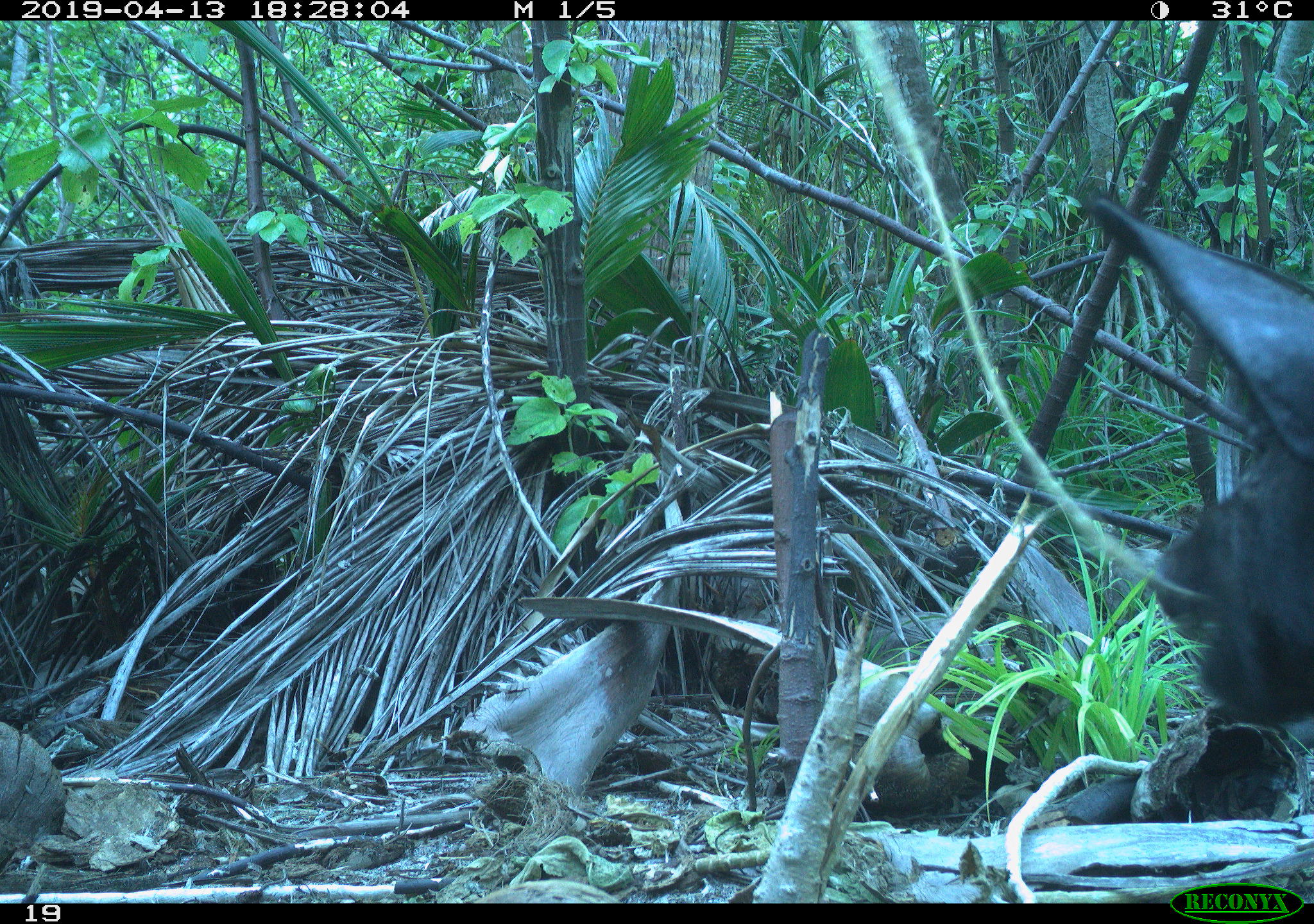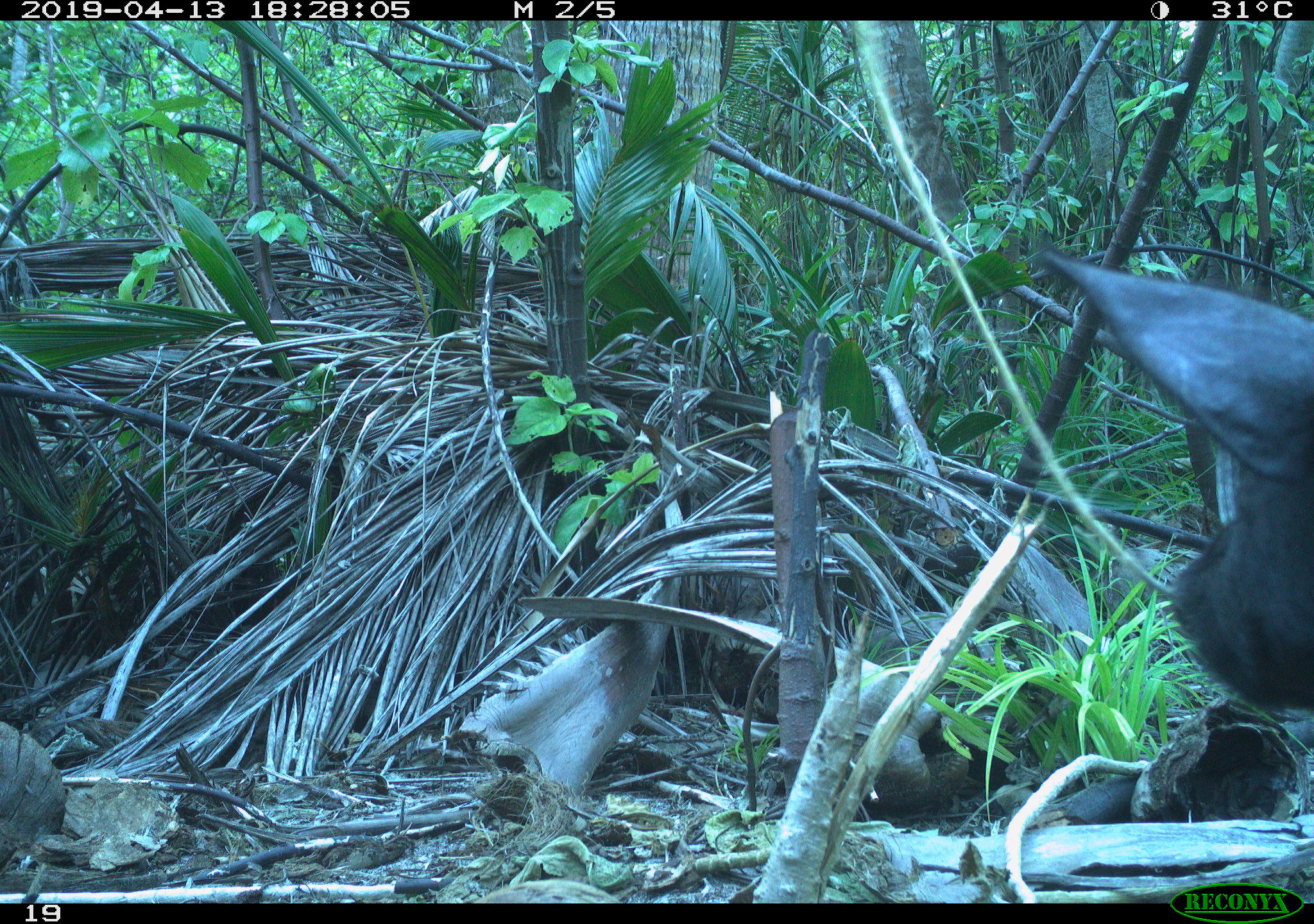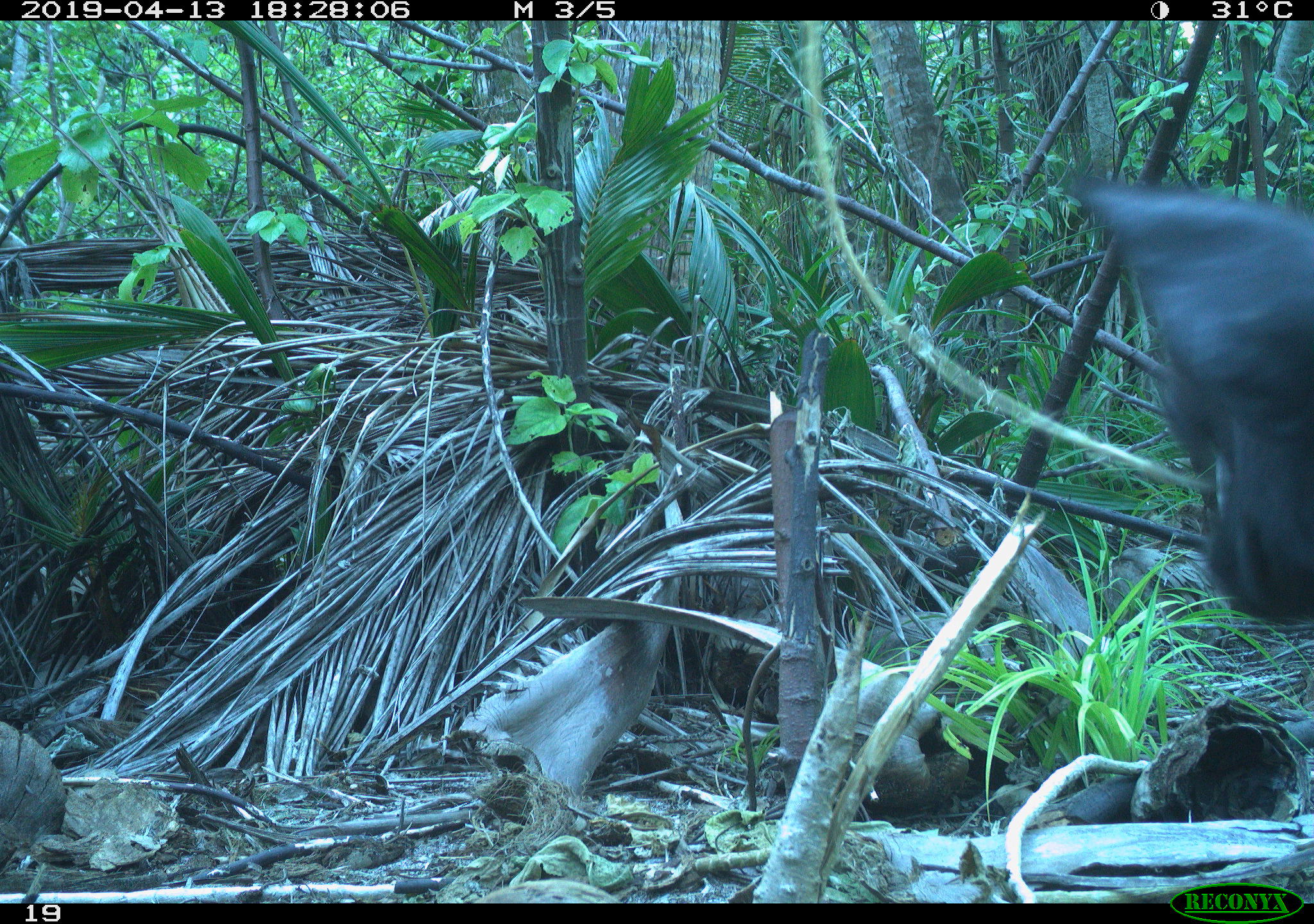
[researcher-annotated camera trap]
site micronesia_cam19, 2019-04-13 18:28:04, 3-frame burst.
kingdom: Animalia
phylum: Chordata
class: Mammalia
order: Artiodactyla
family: Suidae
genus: Sus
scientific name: Sus scrofa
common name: pig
Pig (Sus scrofa).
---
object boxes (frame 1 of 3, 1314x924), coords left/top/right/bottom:
pig: 1066/188/1313/756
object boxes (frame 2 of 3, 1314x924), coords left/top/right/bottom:
pig: 1014/234/1314/732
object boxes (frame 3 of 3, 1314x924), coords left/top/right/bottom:
pig: 1064/167/1314/638